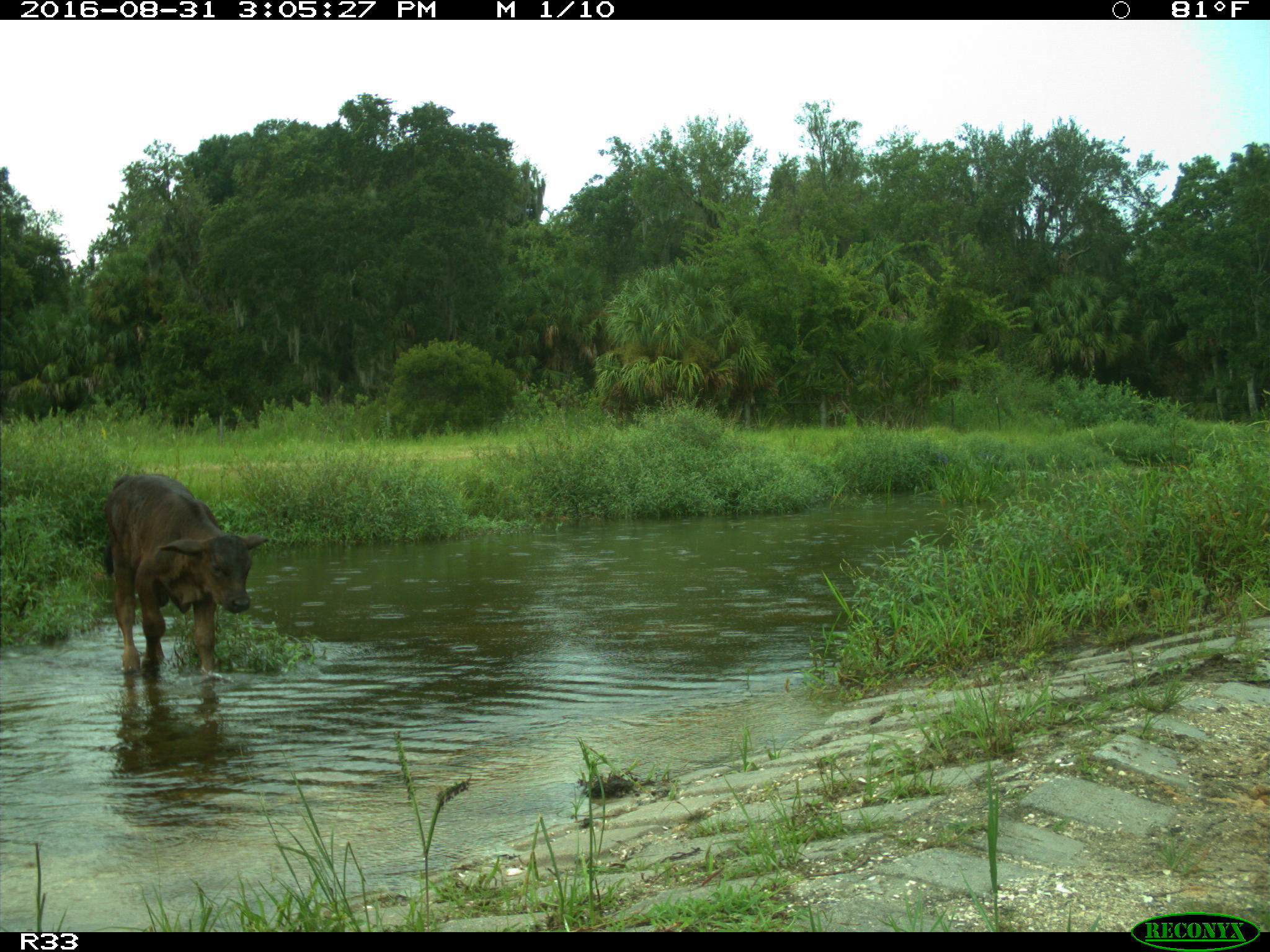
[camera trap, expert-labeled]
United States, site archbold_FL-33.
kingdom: Animalia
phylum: Chordata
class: Mammalia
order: Artiodactyla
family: Bovidae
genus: Bos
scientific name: Bos taurus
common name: domestic cow